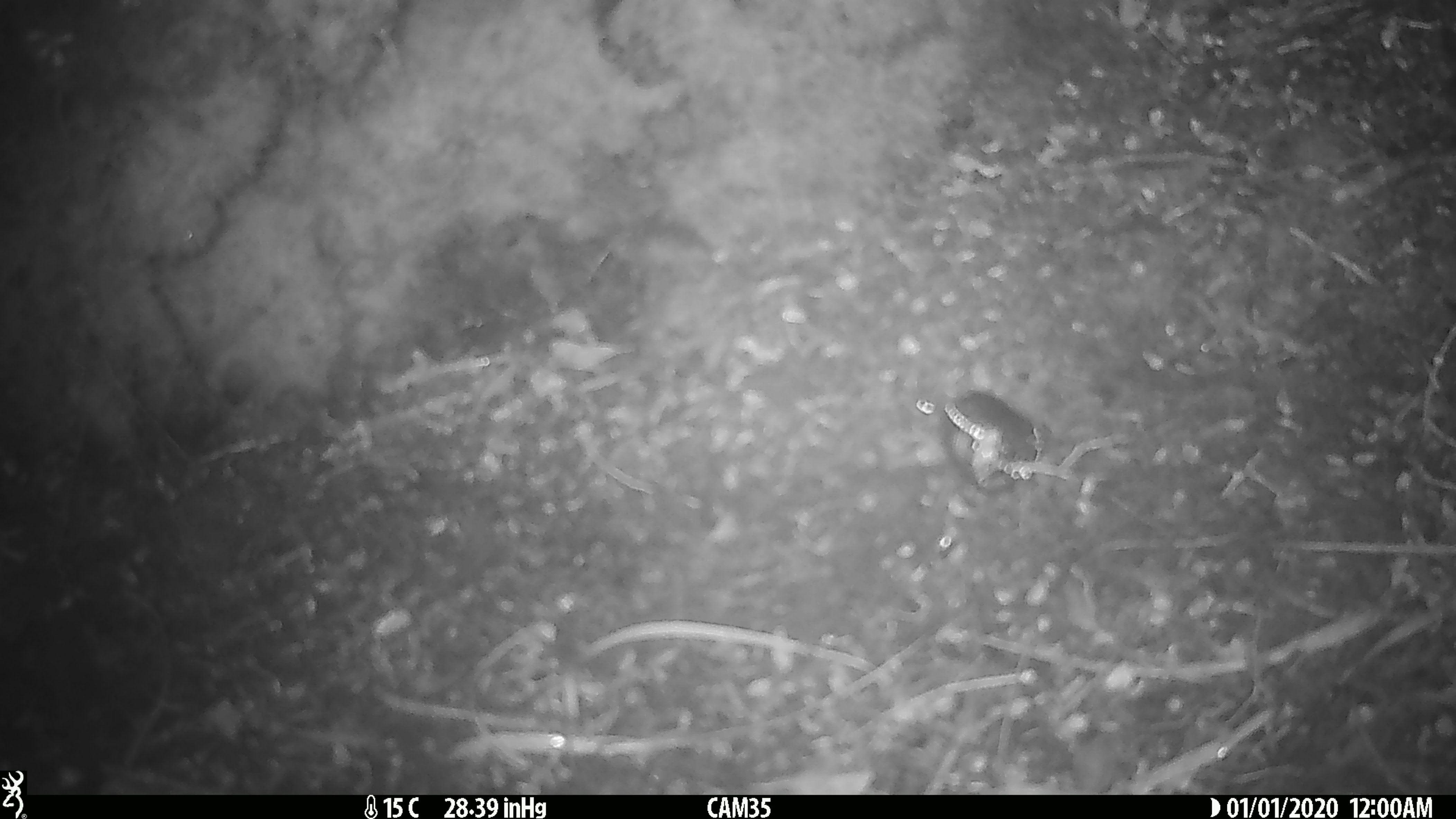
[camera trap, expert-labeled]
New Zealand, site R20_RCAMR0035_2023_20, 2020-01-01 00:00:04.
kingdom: Animalia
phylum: Chordata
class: Mammalia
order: Rodentia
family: Muridae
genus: Mus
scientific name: Mus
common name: mouse